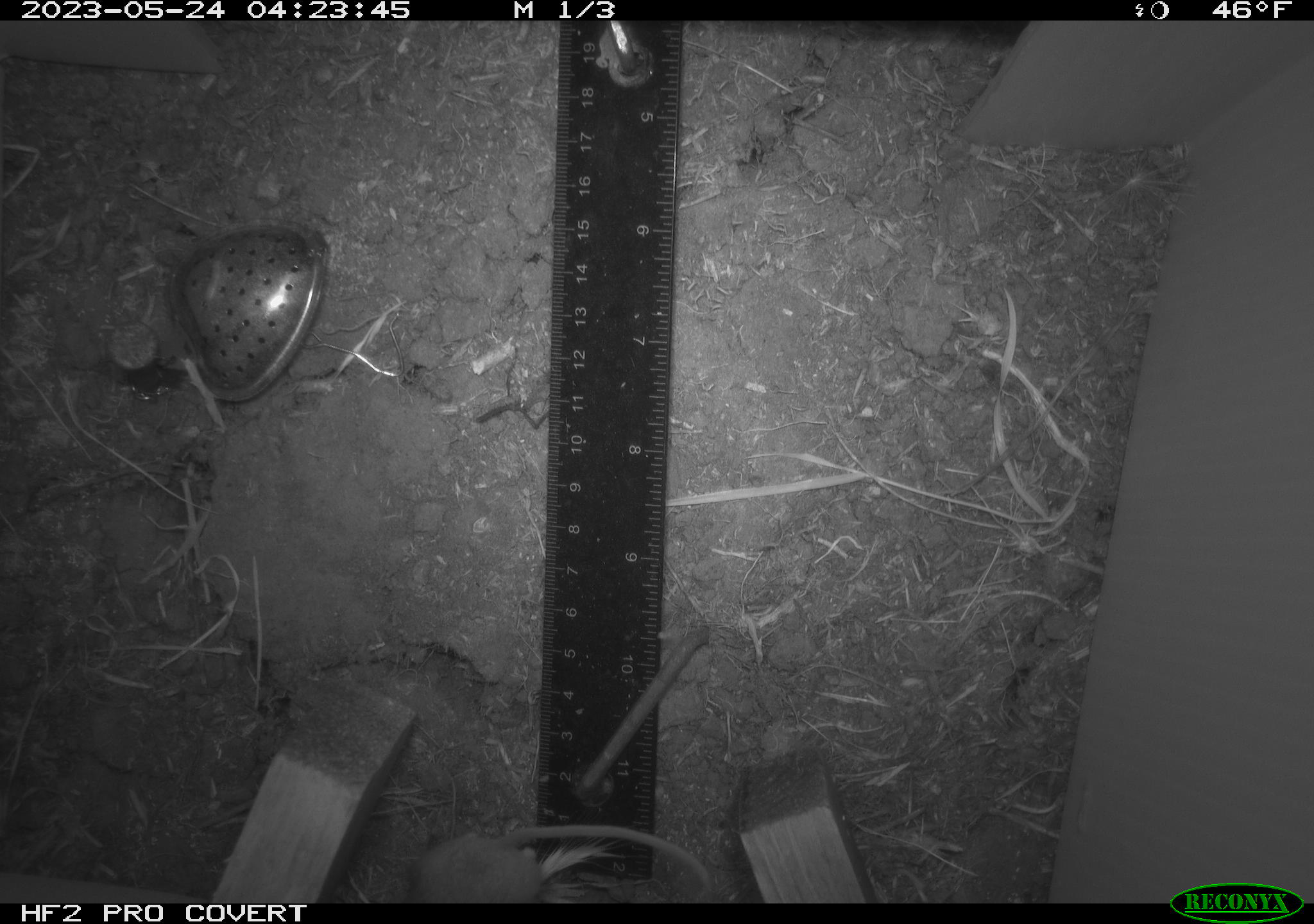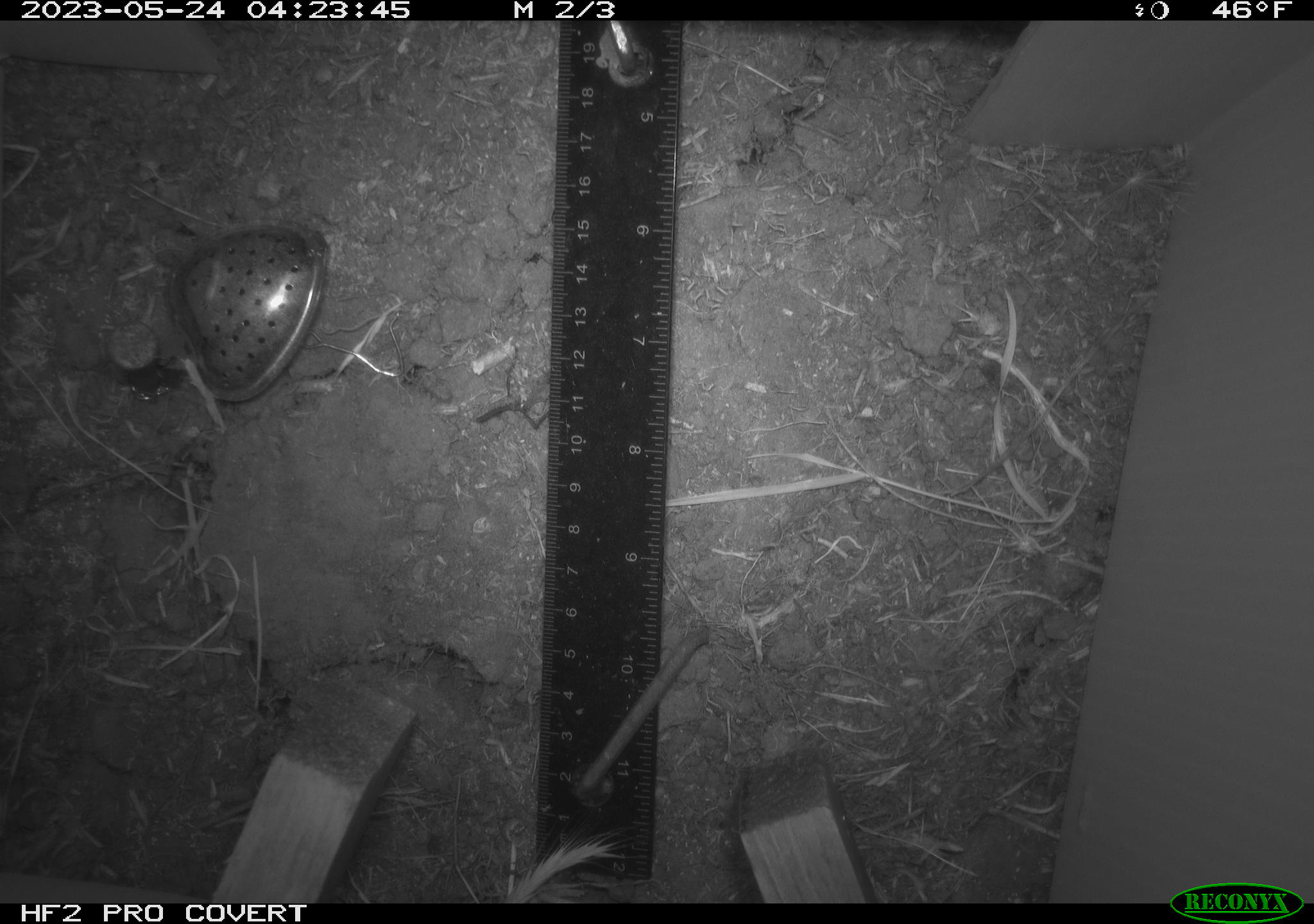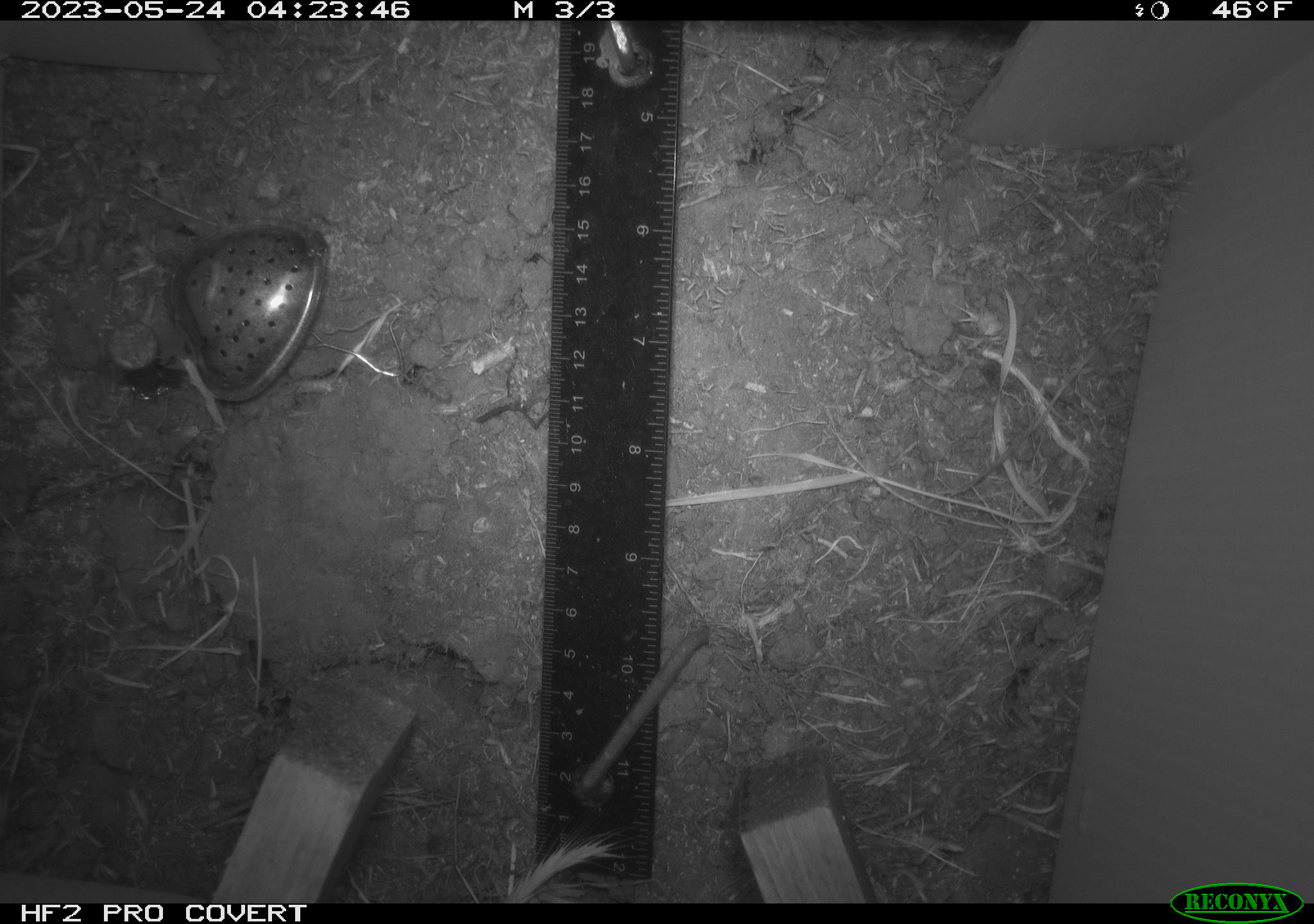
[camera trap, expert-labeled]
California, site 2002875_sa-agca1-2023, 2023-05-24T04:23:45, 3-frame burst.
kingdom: Animalia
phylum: Chordata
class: Mammalia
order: Rodentia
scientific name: Rodentia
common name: mouse species